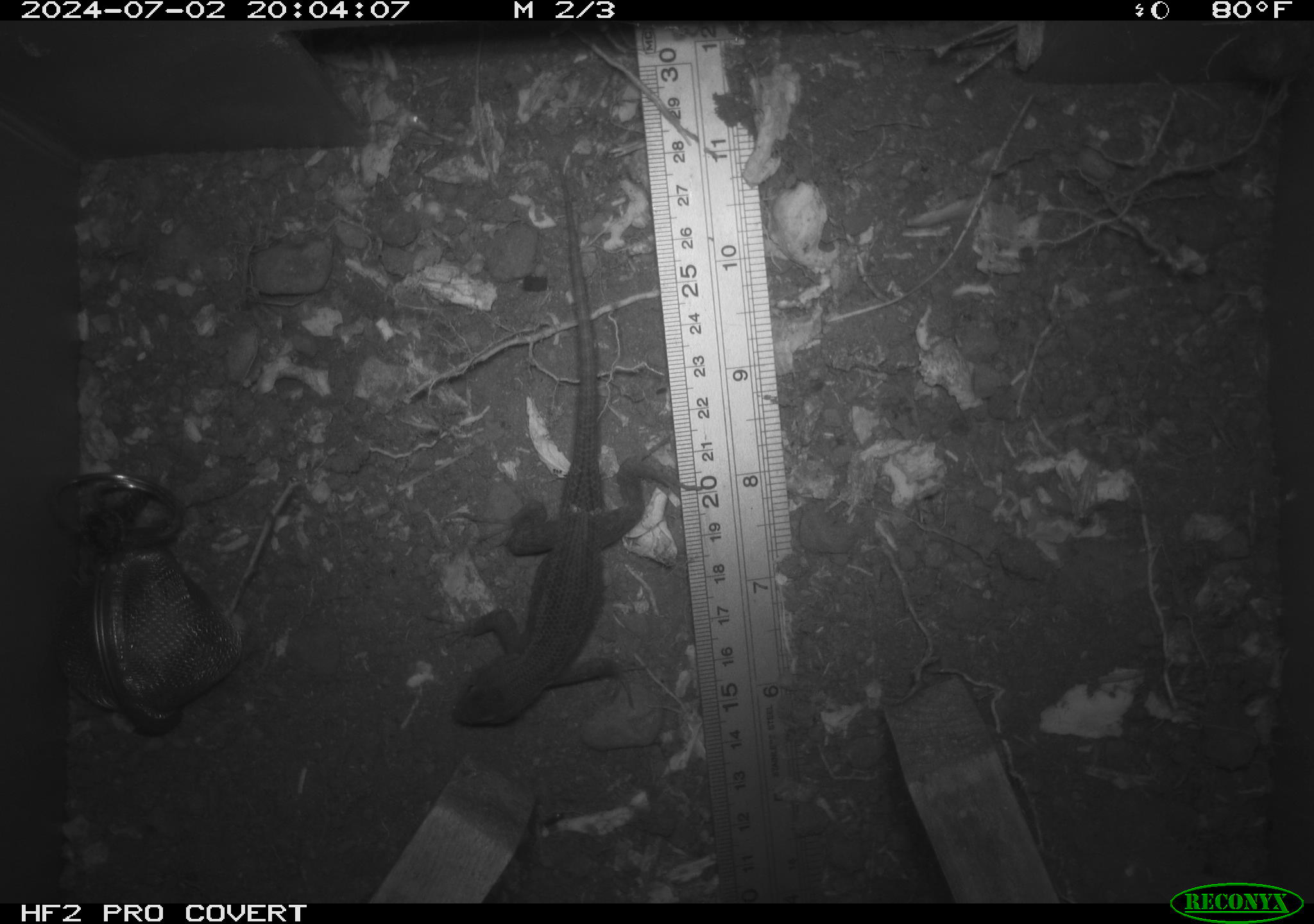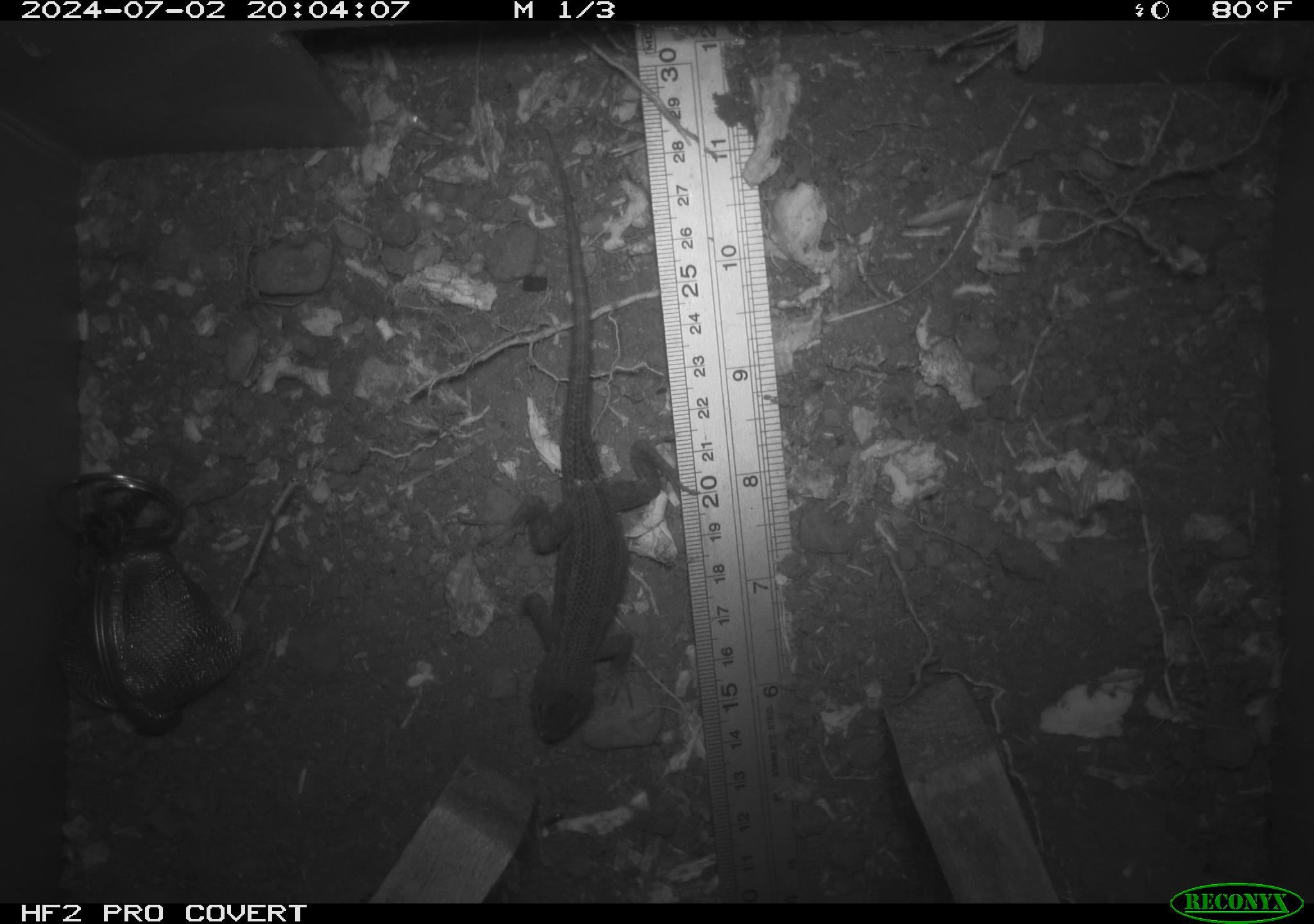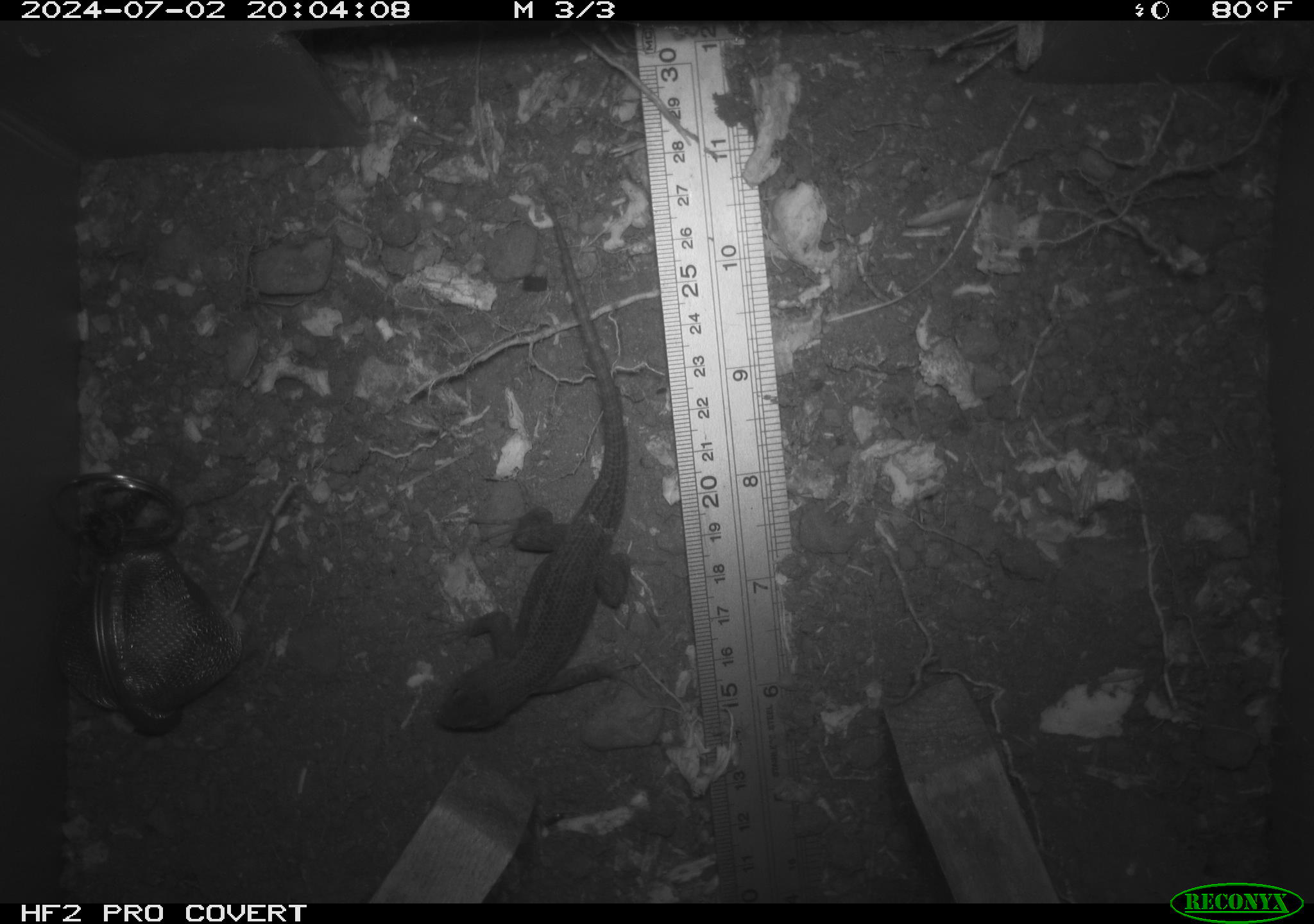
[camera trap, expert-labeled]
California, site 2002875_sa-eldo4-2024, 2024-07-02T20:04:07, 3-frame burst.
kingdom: Animalia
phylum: Chordata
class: Reptilia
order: Squamata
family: Phrynosomatidae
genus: Sceloporus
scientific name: Sceloporus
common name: spiny lizards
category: sceloporus species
Sceloporus species (spiny lizards) (Sceloporus).